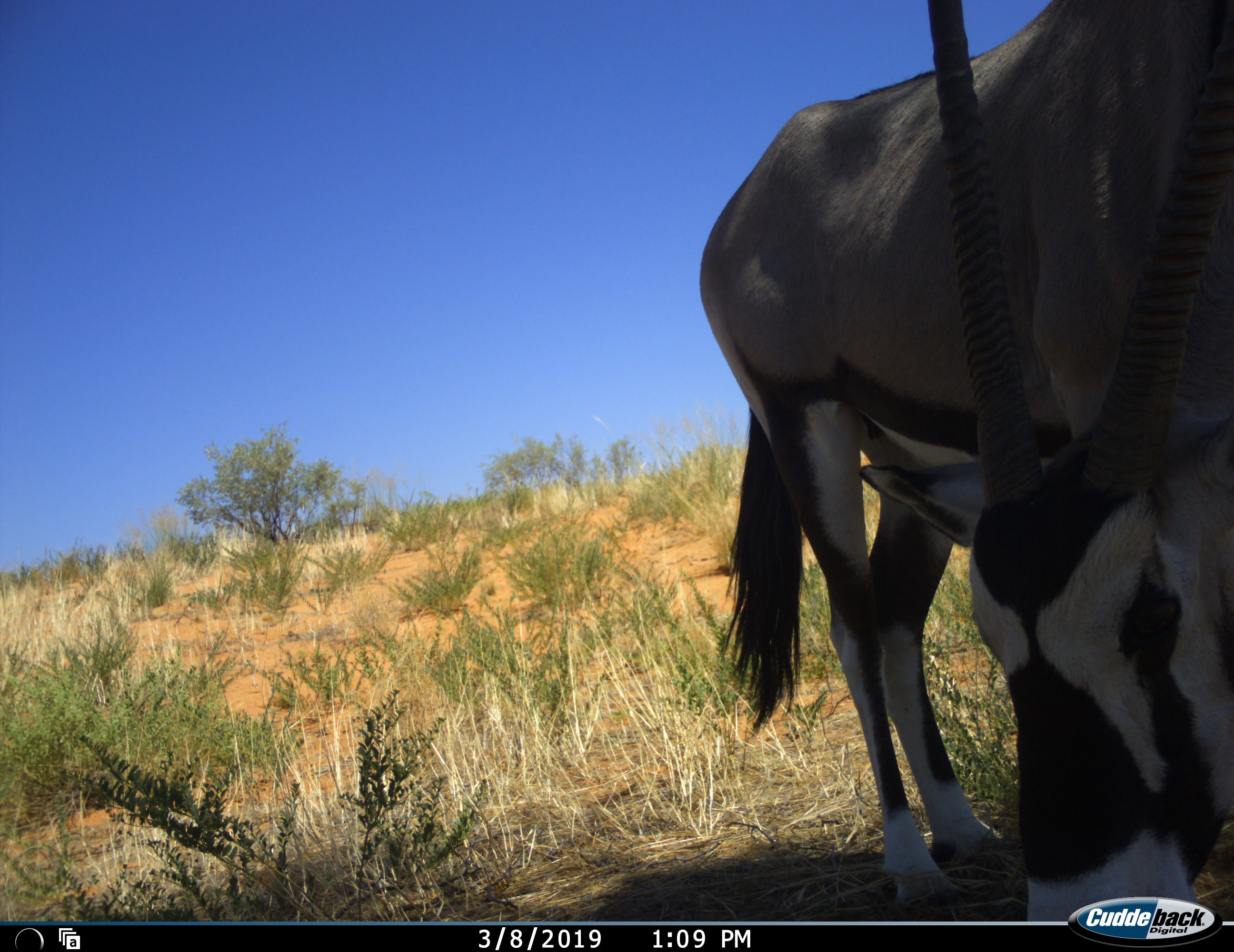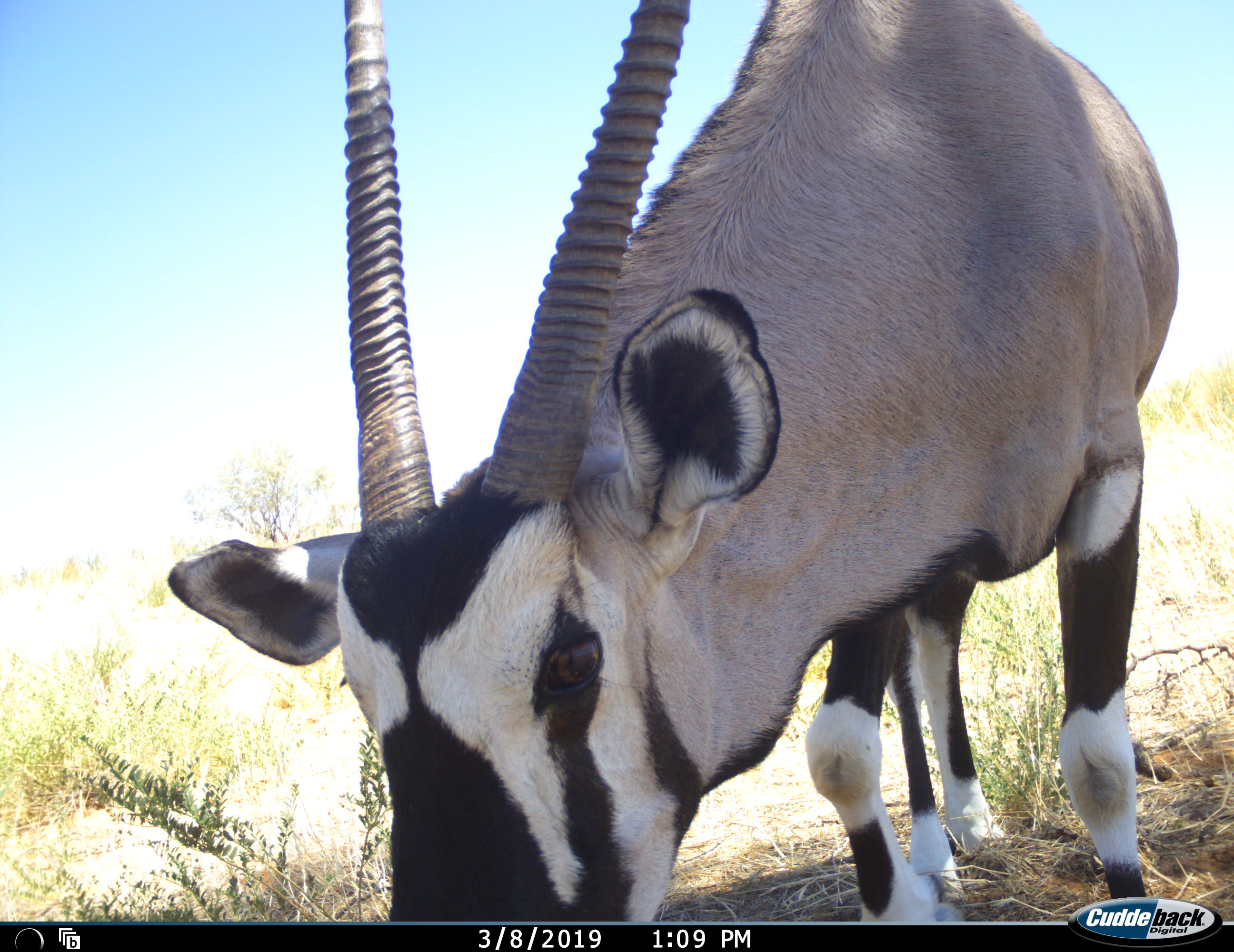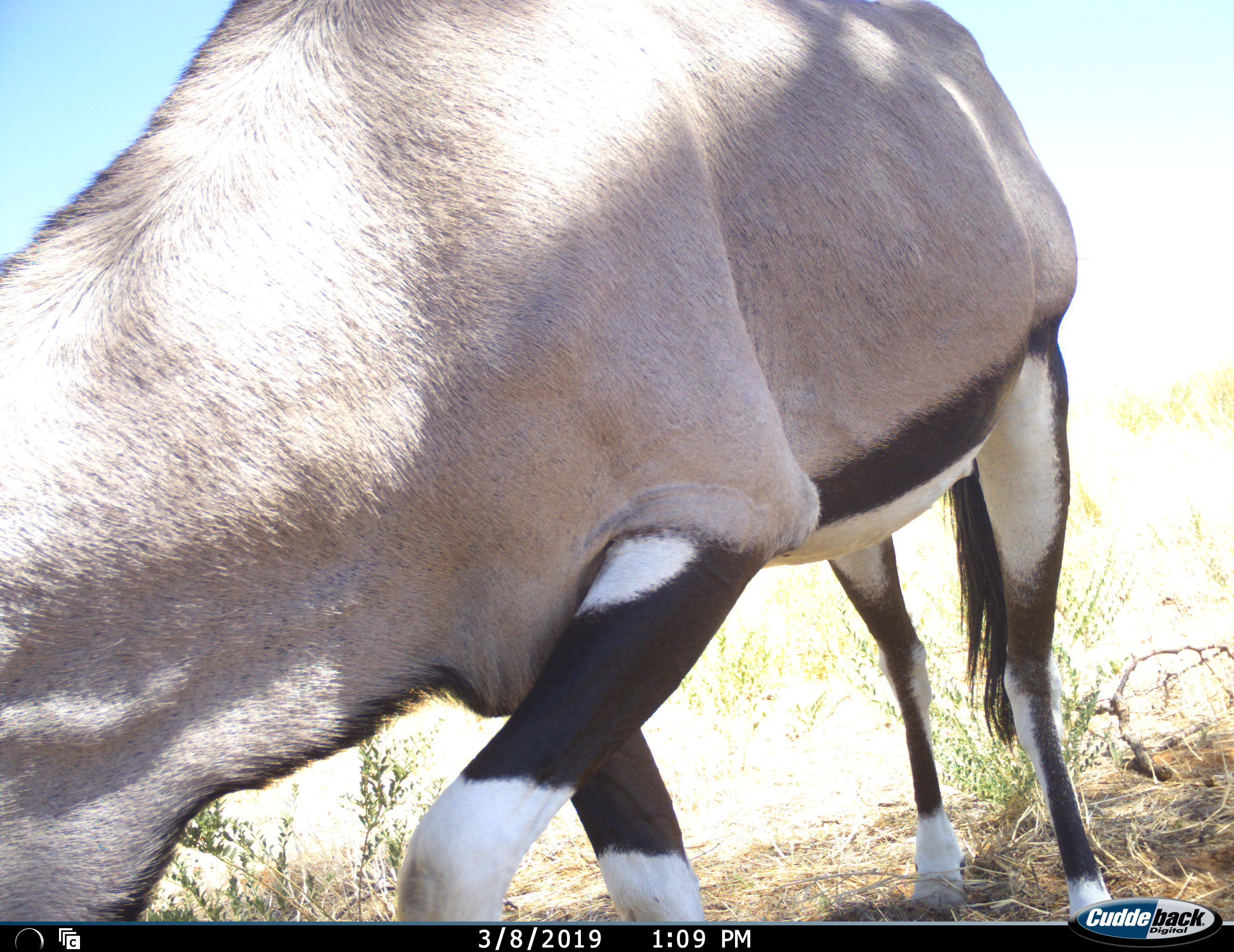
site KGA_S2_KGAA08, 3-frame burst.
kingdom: Animalia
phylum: Chordata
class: Mammalia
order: Artiodactyla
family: Bovidae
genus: Oryx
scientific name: Oryx gazella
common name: gemsbok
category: oryx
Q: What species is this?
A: Oryx (gemsbok) (Oryx gazella).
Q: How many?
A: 1.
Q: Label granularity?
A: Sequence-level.